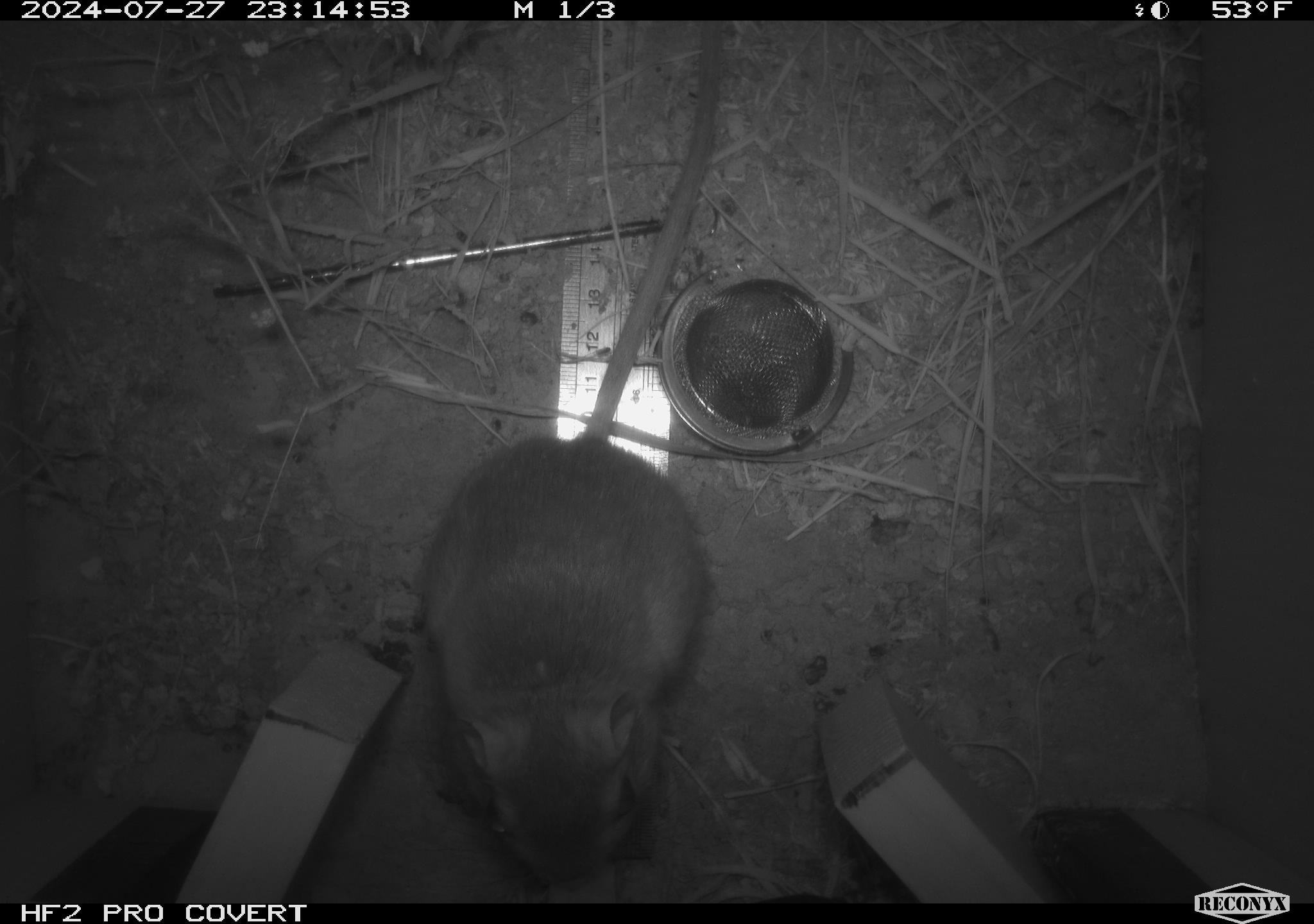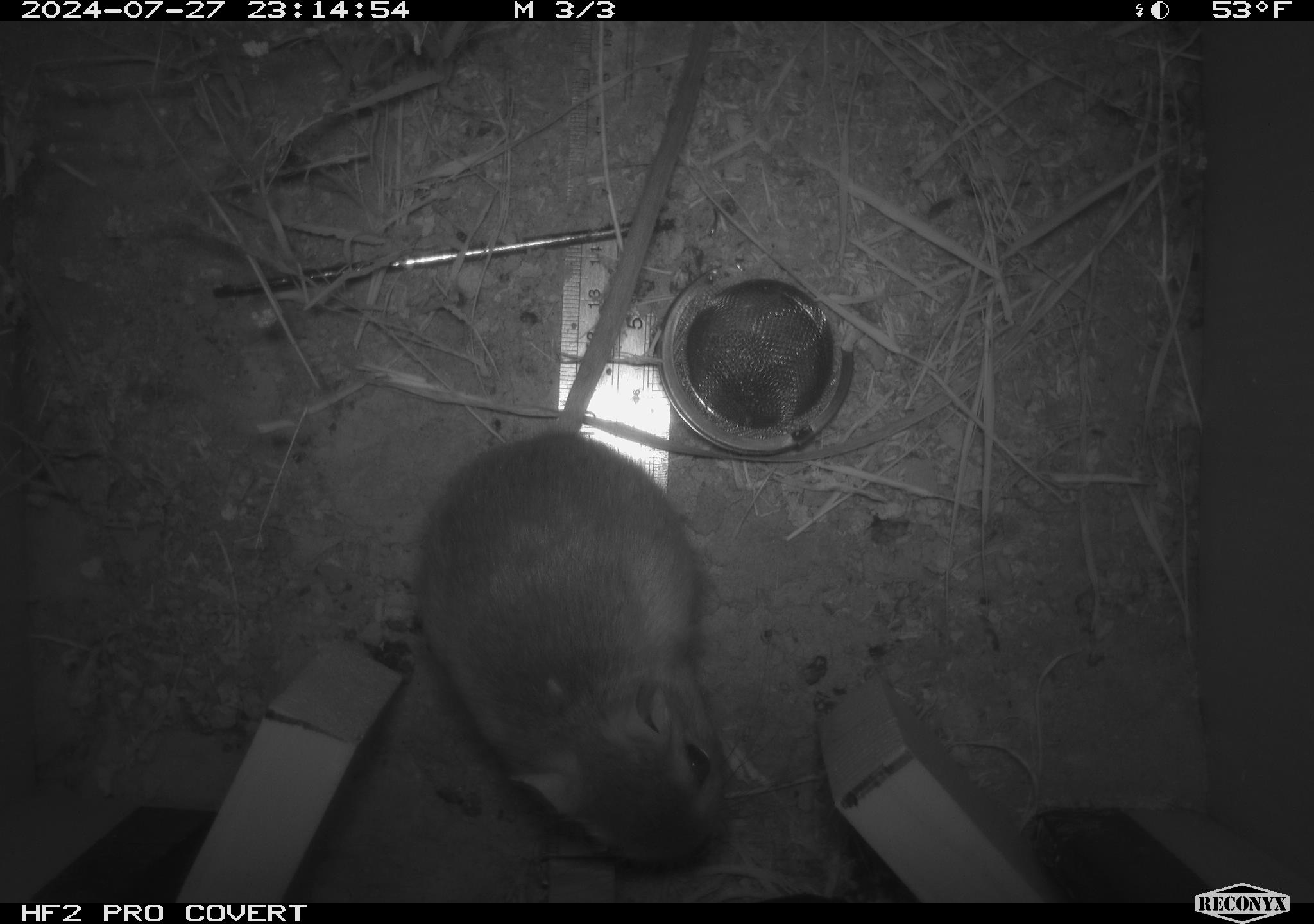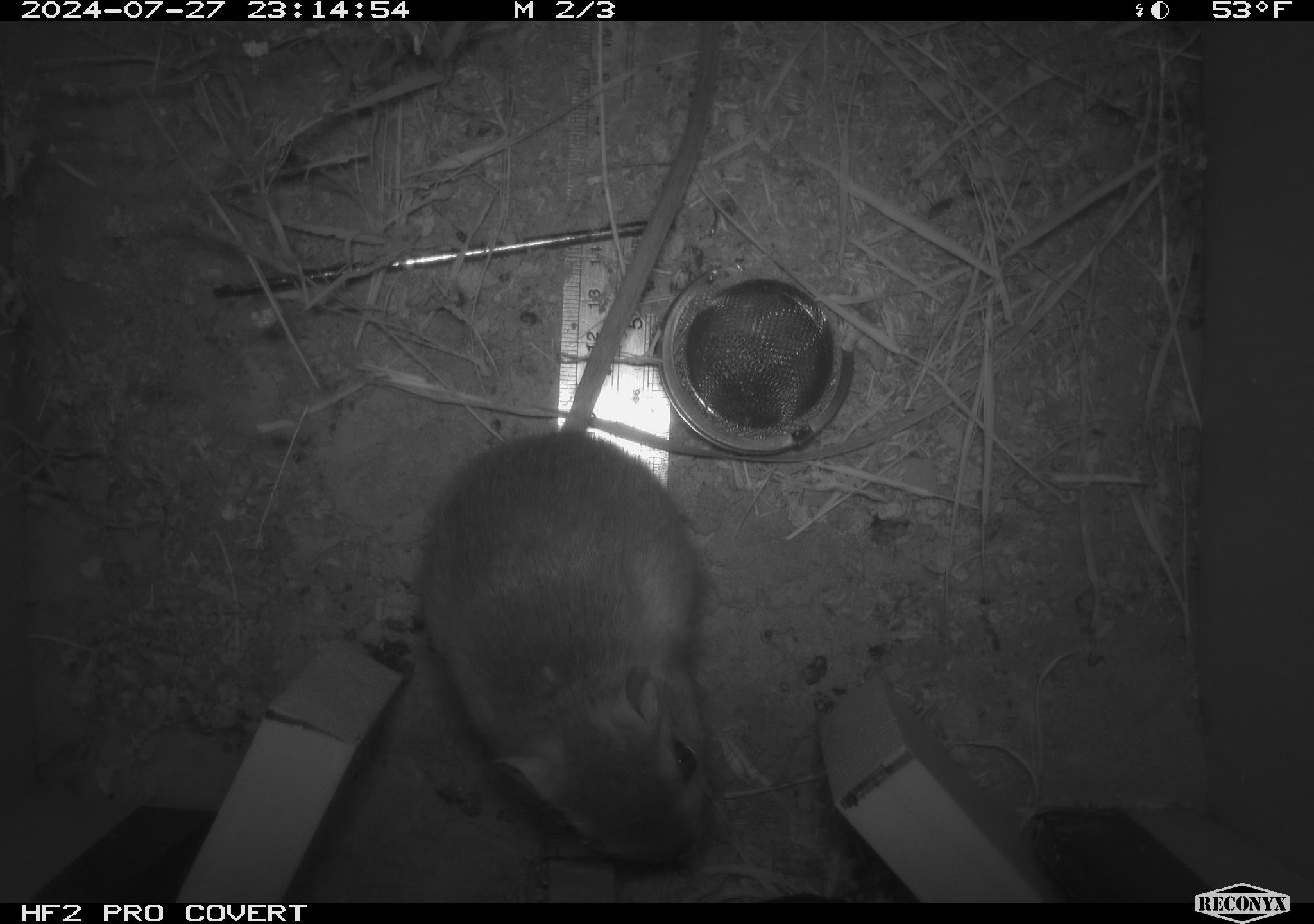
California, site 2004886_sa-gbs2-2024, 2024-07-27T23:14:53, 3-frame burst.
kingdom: Animalia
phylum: Chordata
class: Mammalia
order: Rodentia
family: Heteromyidae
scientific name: Heteromyidae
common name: kangaroo rats and pocket mice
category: heteromyidae family